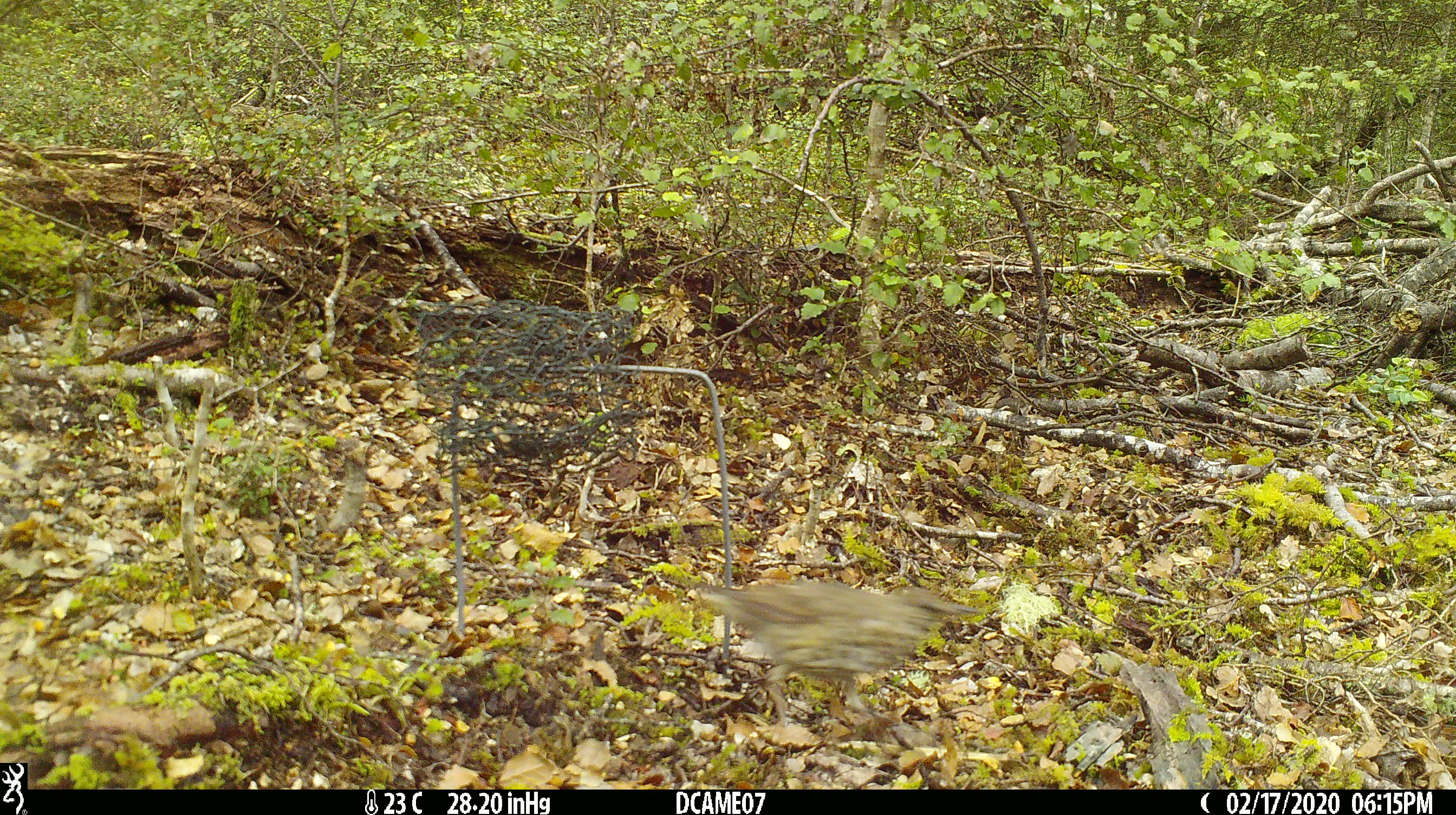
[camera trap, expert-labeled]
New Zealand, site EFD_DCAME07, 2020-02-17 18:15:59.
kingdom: Animalia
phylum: Chordata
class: Aves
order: Passeriformes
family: Turdidae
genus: Turdus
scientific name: Turdus philomelos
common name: song thrush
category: thrush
Thrush (song thrush) (Turdus philomelos).